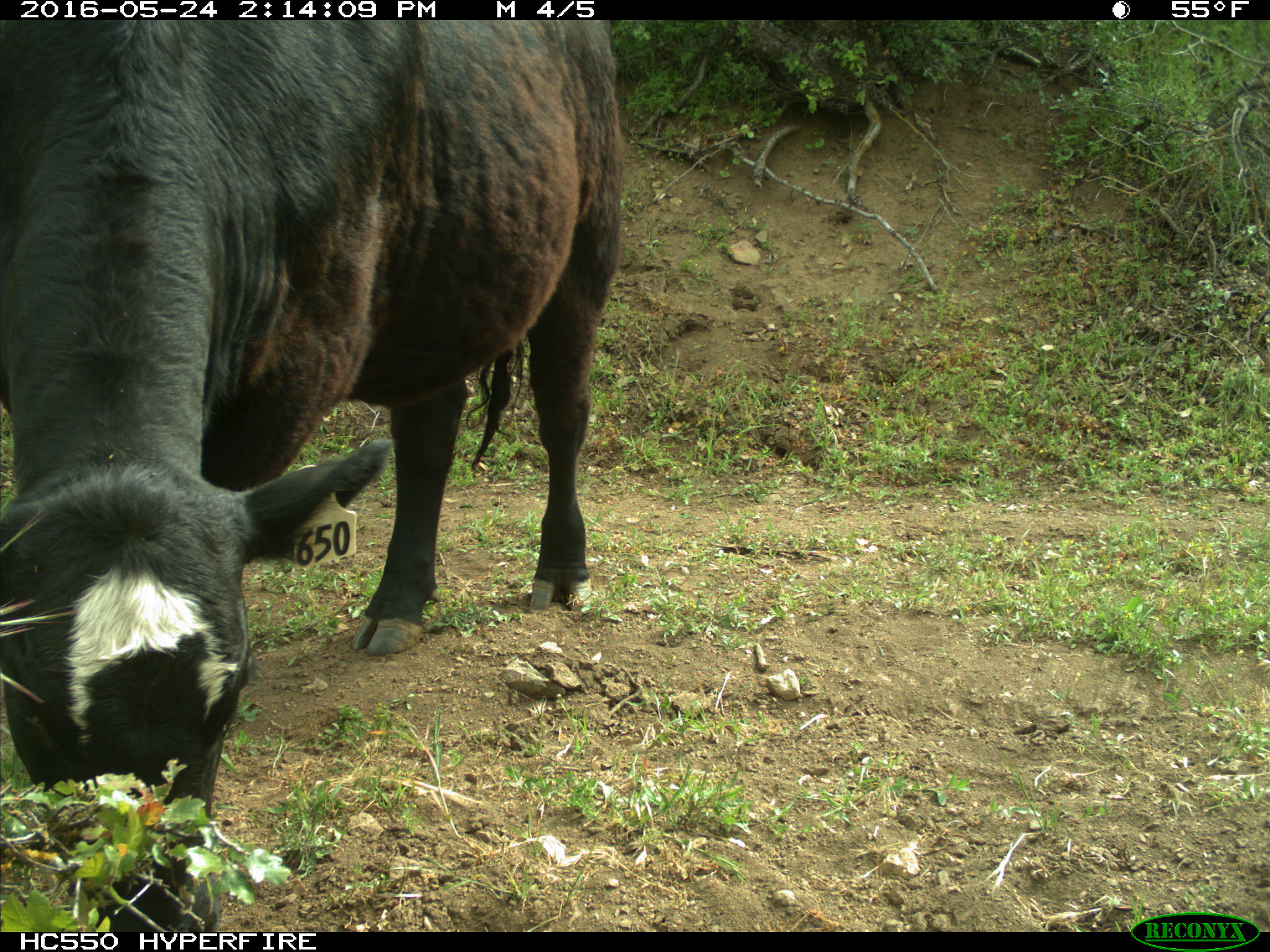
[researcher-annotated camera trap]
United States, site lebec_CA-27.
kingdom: Animalia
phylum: Chordata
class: Mammalia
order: Artiodactyla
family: Bovidae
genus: Bos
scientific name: Bos taurus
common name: domestic cow